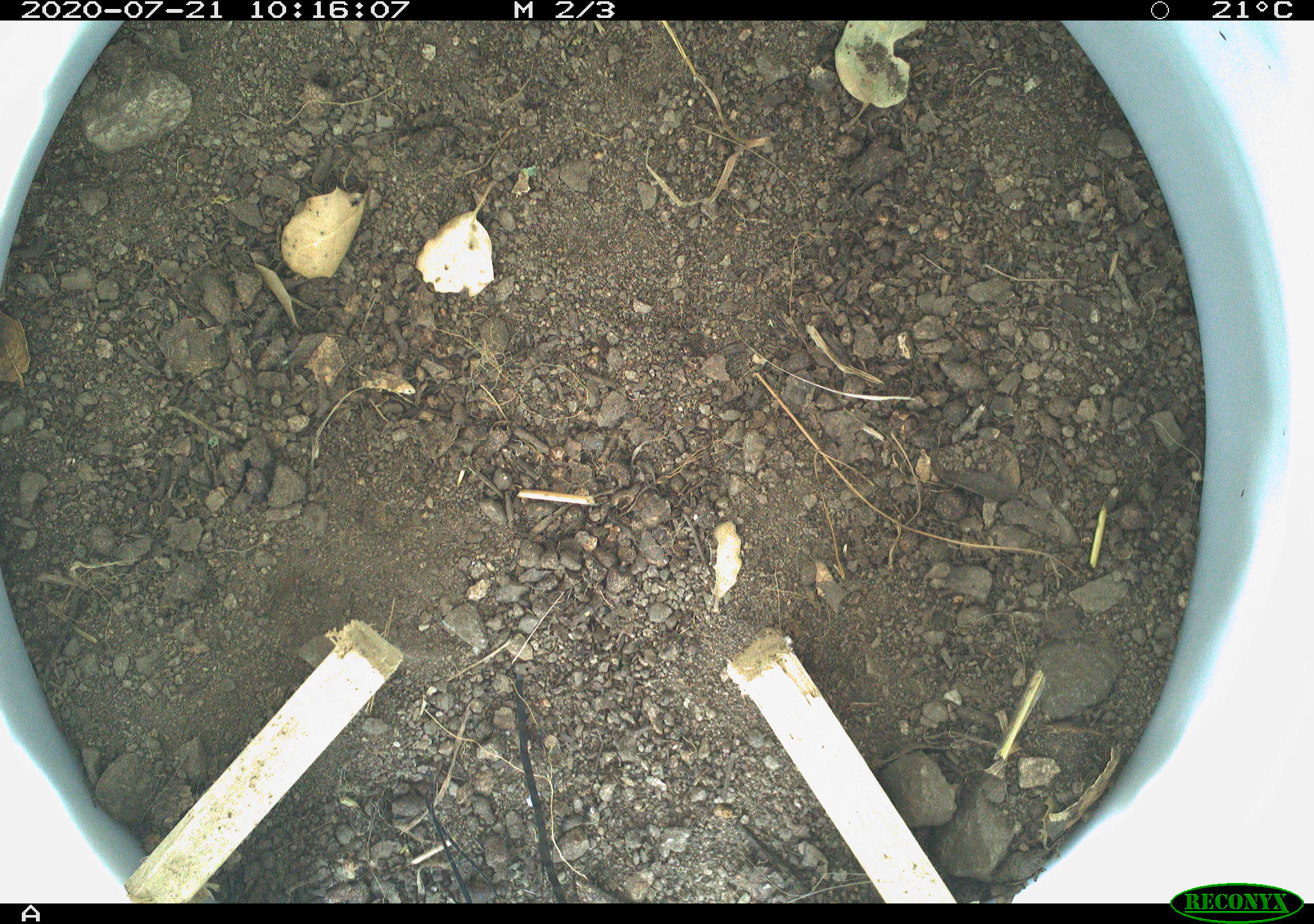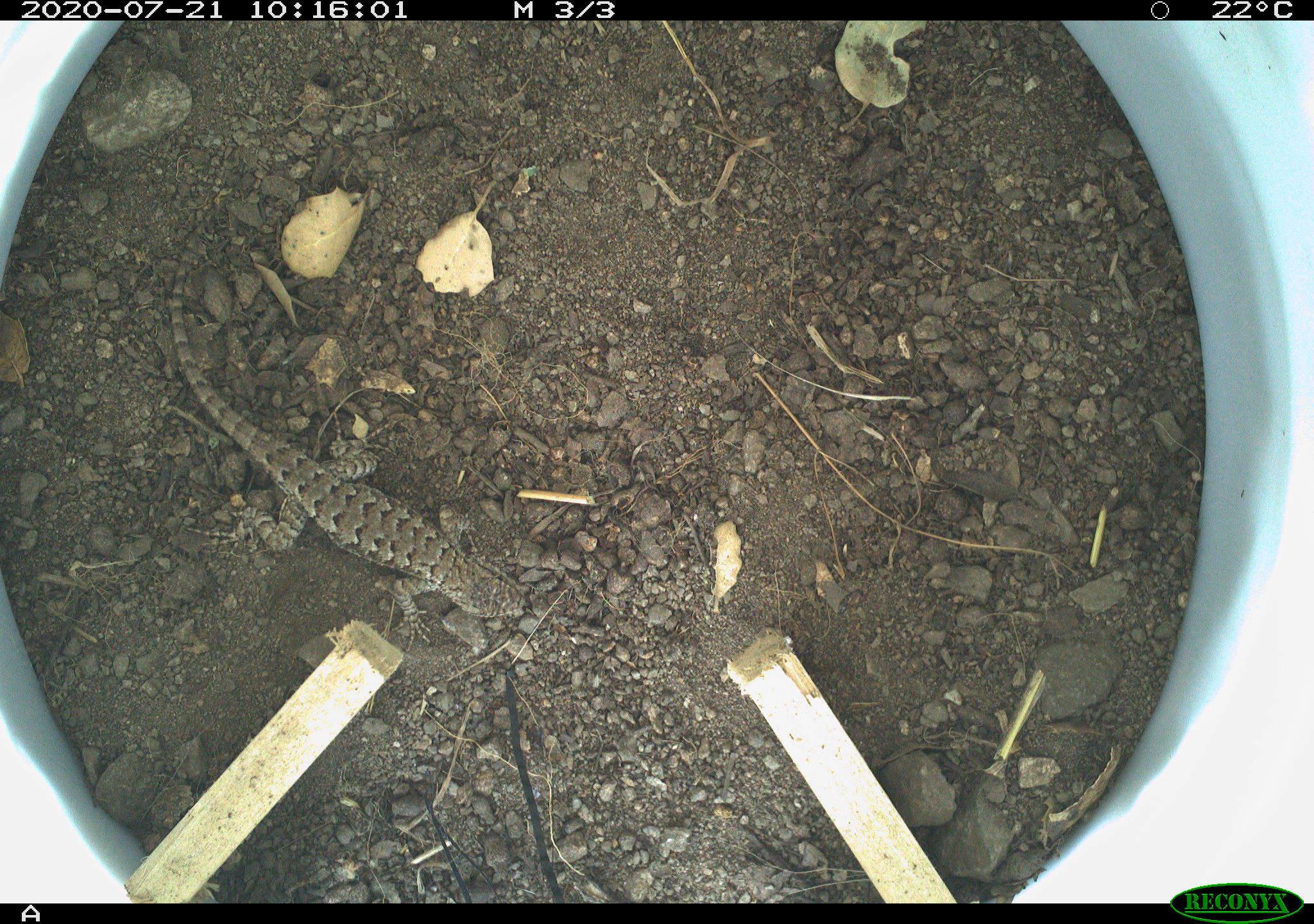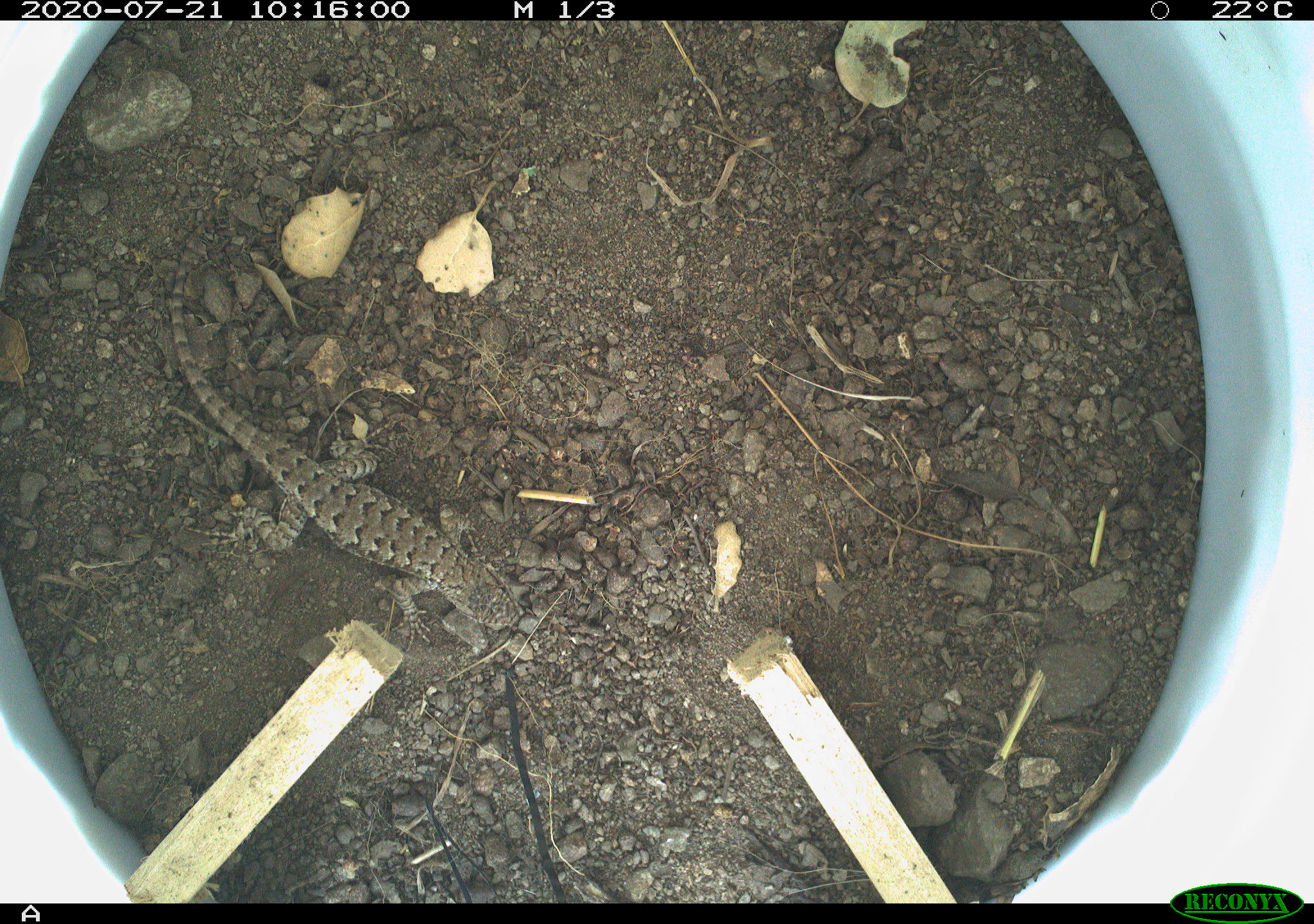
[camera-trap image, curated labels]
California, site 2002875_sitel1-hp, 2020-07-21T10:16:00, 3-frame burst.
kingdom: Animalia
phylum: Chordata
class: Reptilia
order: Squamata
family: Phrynosomatidae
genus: Sceloporus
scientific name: Sceloporus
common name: spiny lizards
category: sceloporus species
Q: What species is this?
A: Sceloporus species (spiny lizards) (Sceloporus).